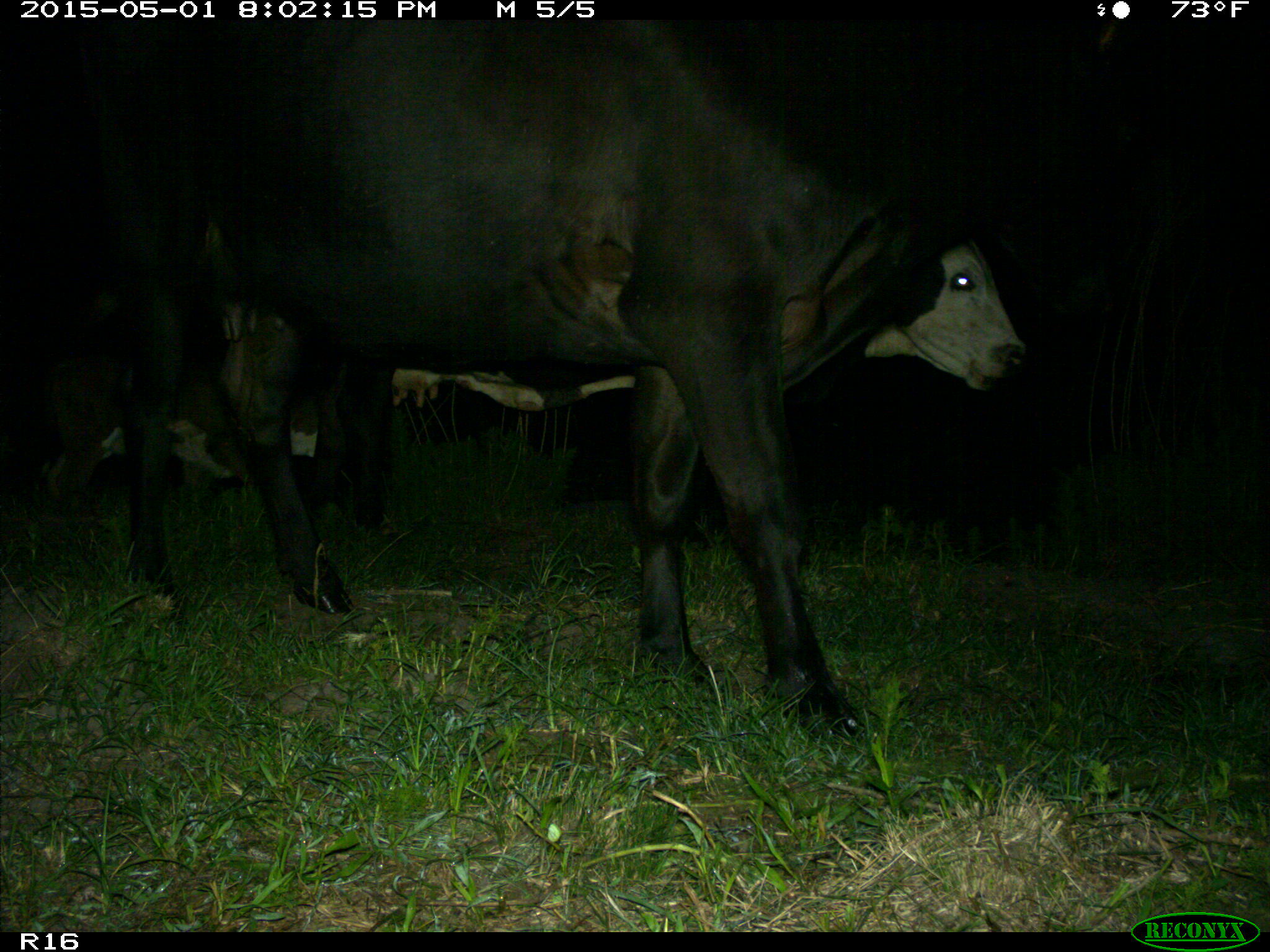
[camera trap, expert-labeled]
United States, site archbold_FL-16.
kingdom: Animalia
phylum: Chordata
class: Mammalia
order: Artiodactyla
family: Bovidae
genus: Bos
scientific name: Bos taurus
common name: domestic cow